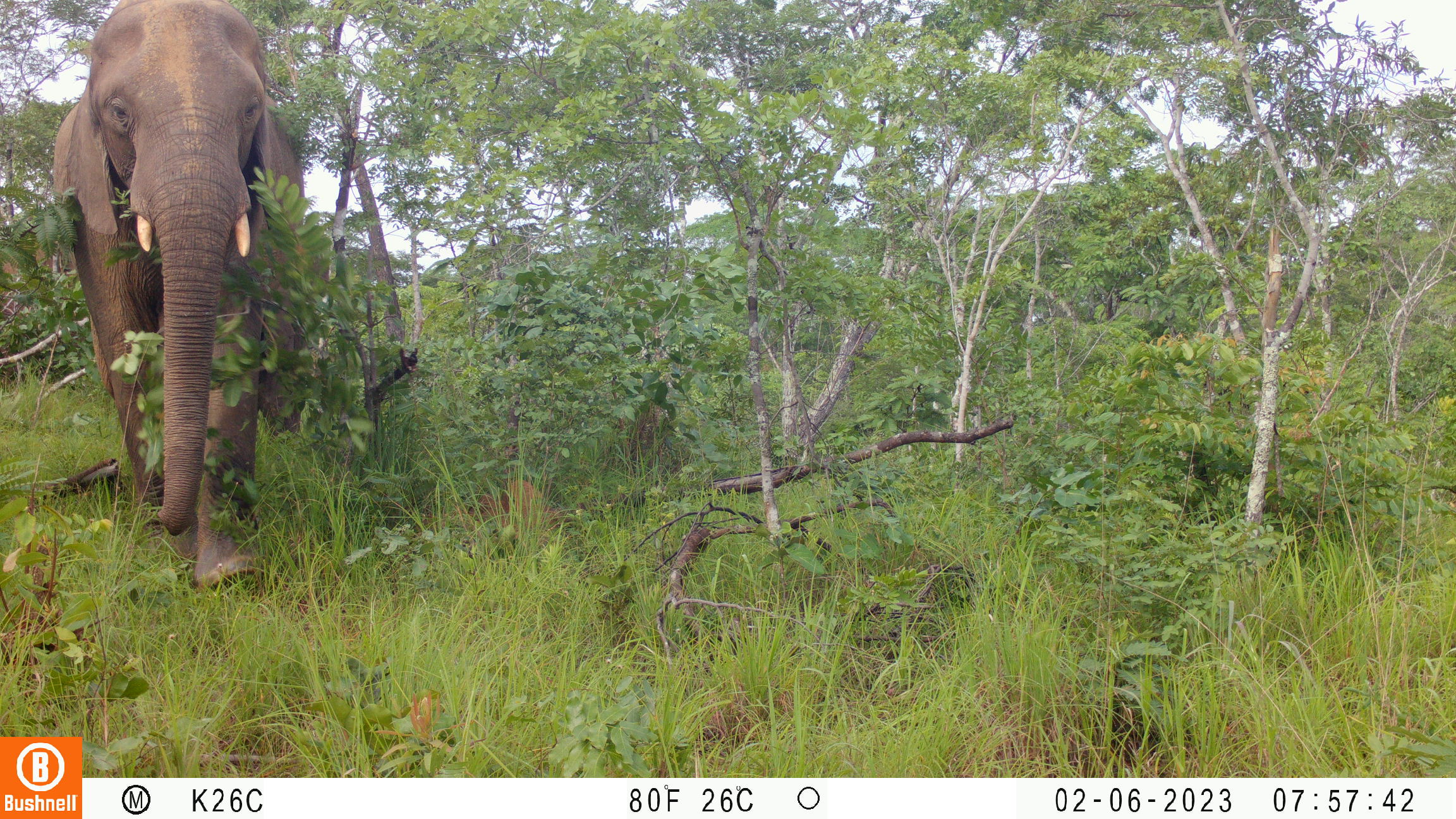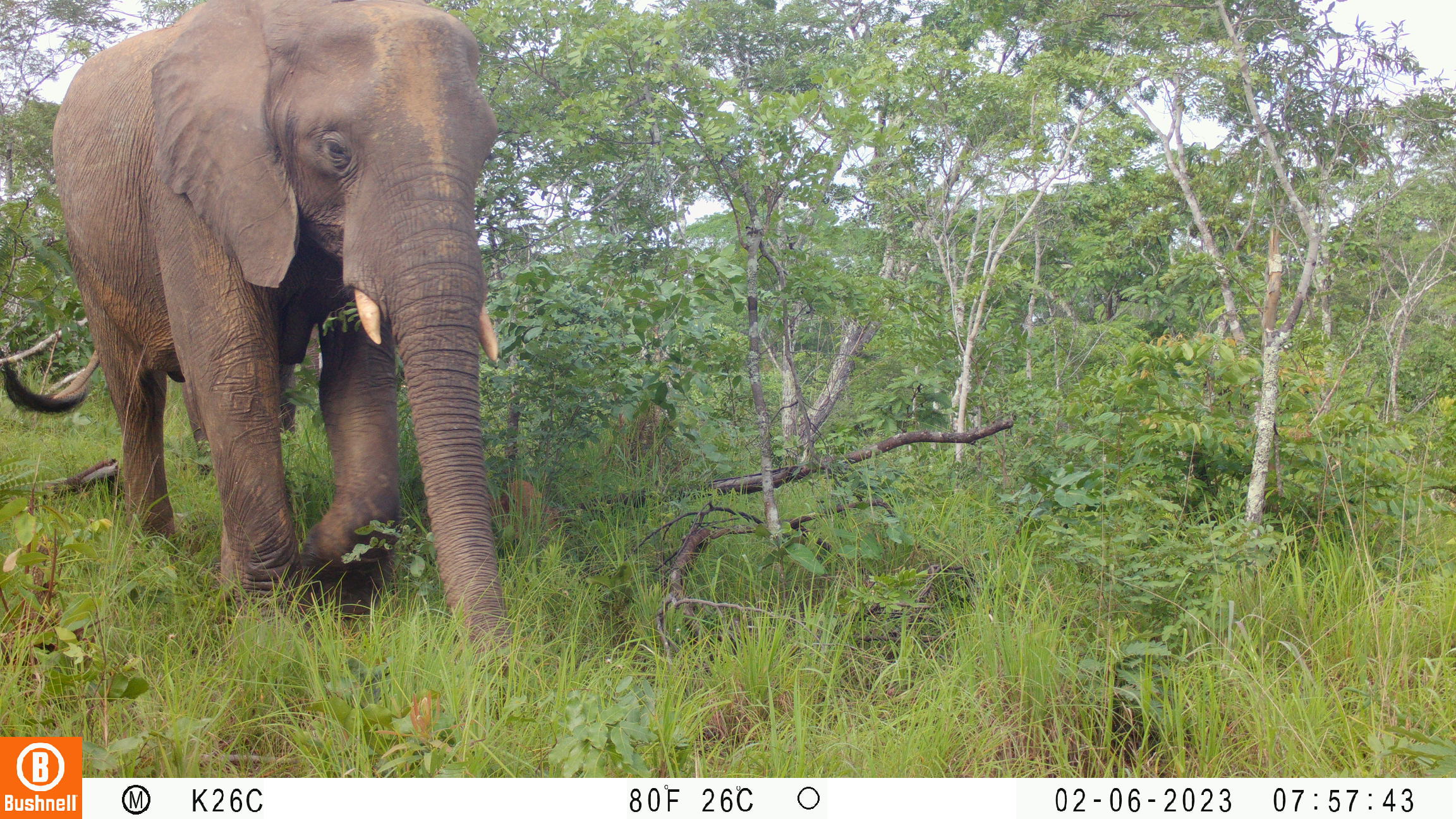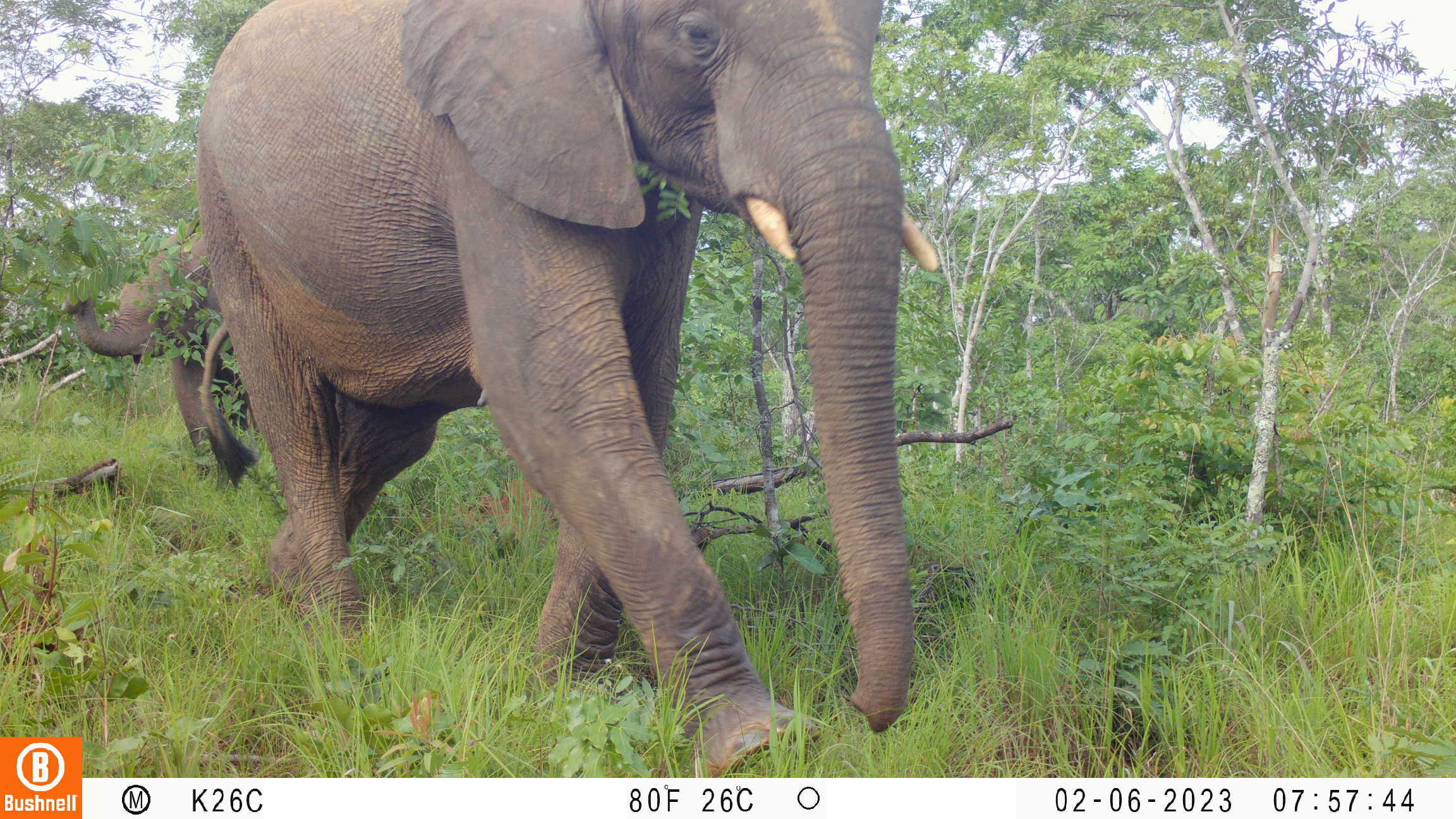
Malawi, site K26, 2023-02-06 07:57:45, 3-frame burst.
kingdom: Animalia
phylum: Chordata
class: Mammalia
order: Proboscidea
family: Elephantidae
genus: Loxodonta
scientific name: Loxodonta africana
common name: african savanna elephant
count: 1